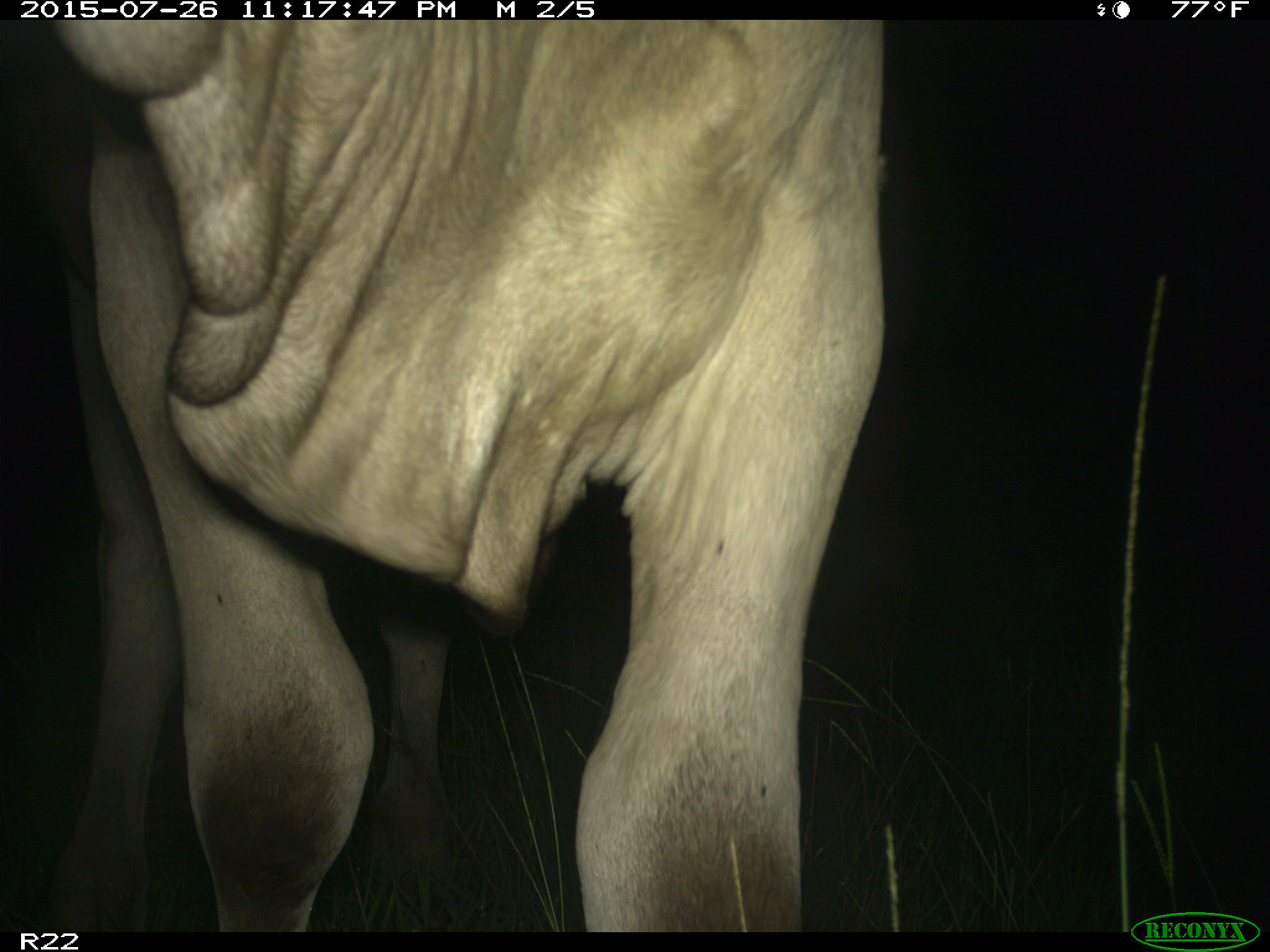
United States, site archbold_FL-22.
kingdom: Animalia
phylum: Chordata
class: Mammalia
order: Artiodactyla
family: Bovidae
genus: Bos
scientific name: Bos taurus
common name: domestic cow